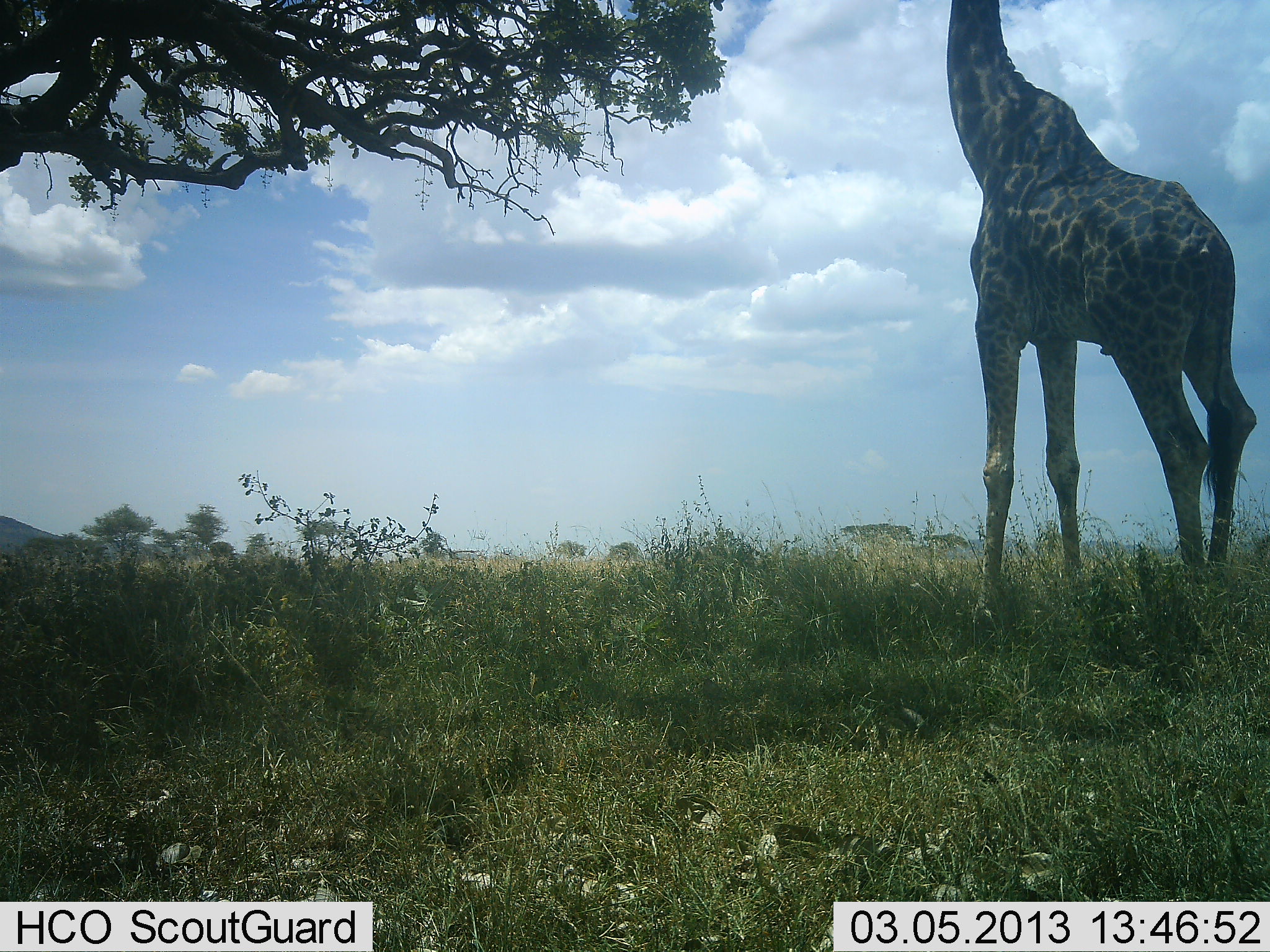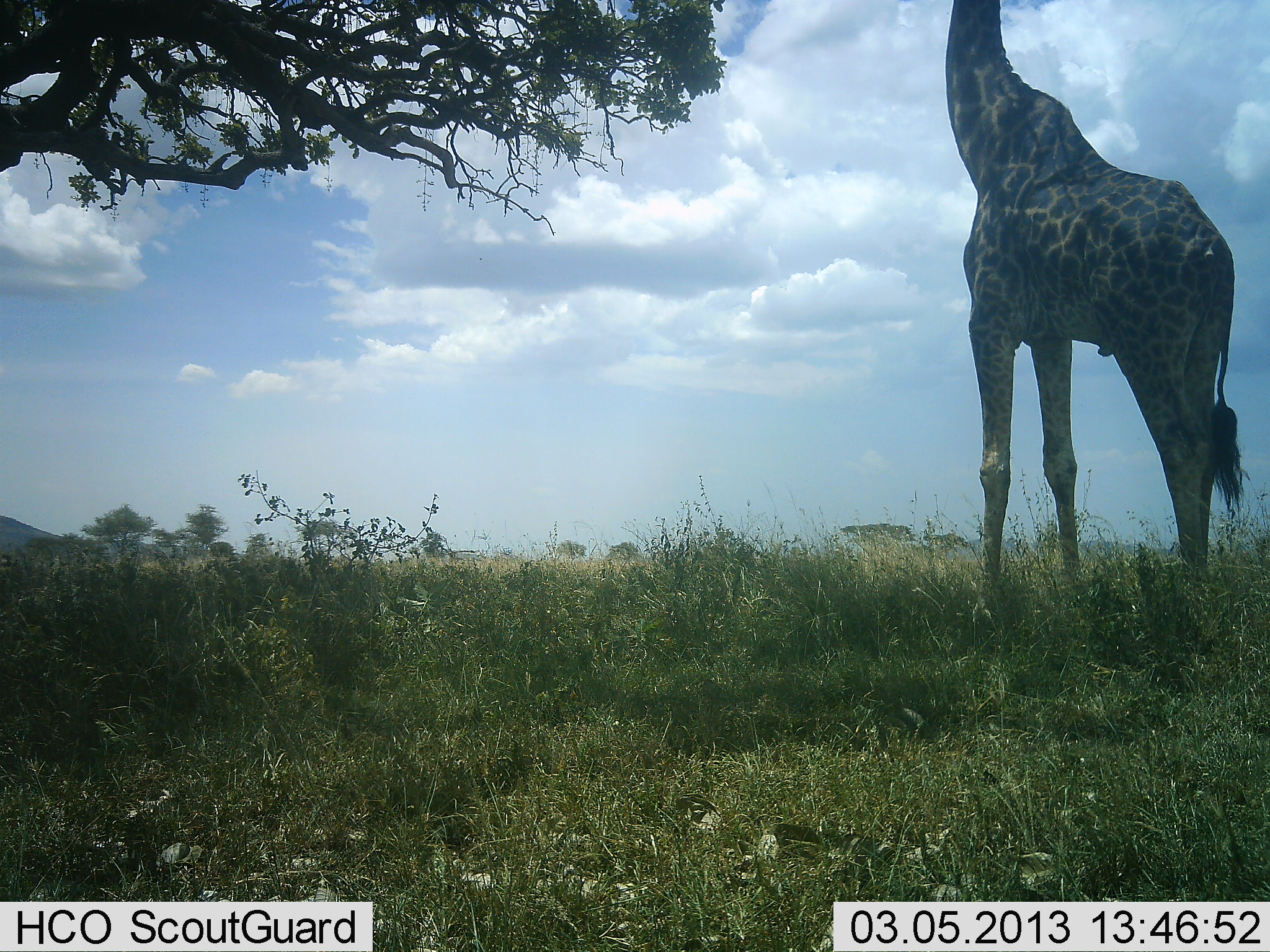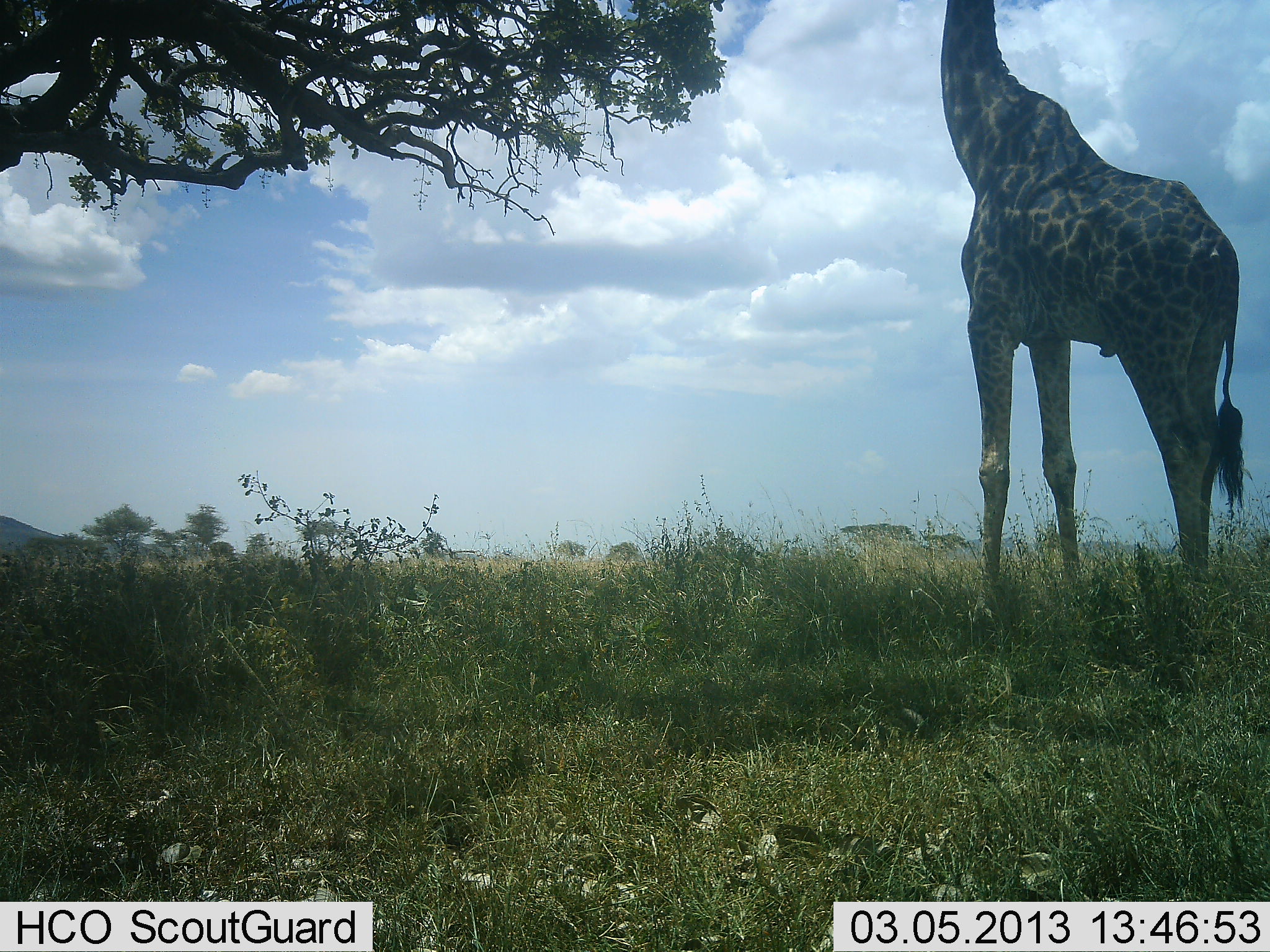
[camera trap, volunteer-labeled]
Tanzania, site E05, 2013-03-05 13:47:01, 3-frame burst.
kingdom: Animalia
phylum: Chordata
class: Mammalia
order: Artiodactyla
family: Giraffidae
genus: Giraffa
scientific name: Giraffa camelopardalis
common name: giraffe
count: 1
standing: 68%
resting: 0%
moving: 0%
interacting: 2%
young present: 0%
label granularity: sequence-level